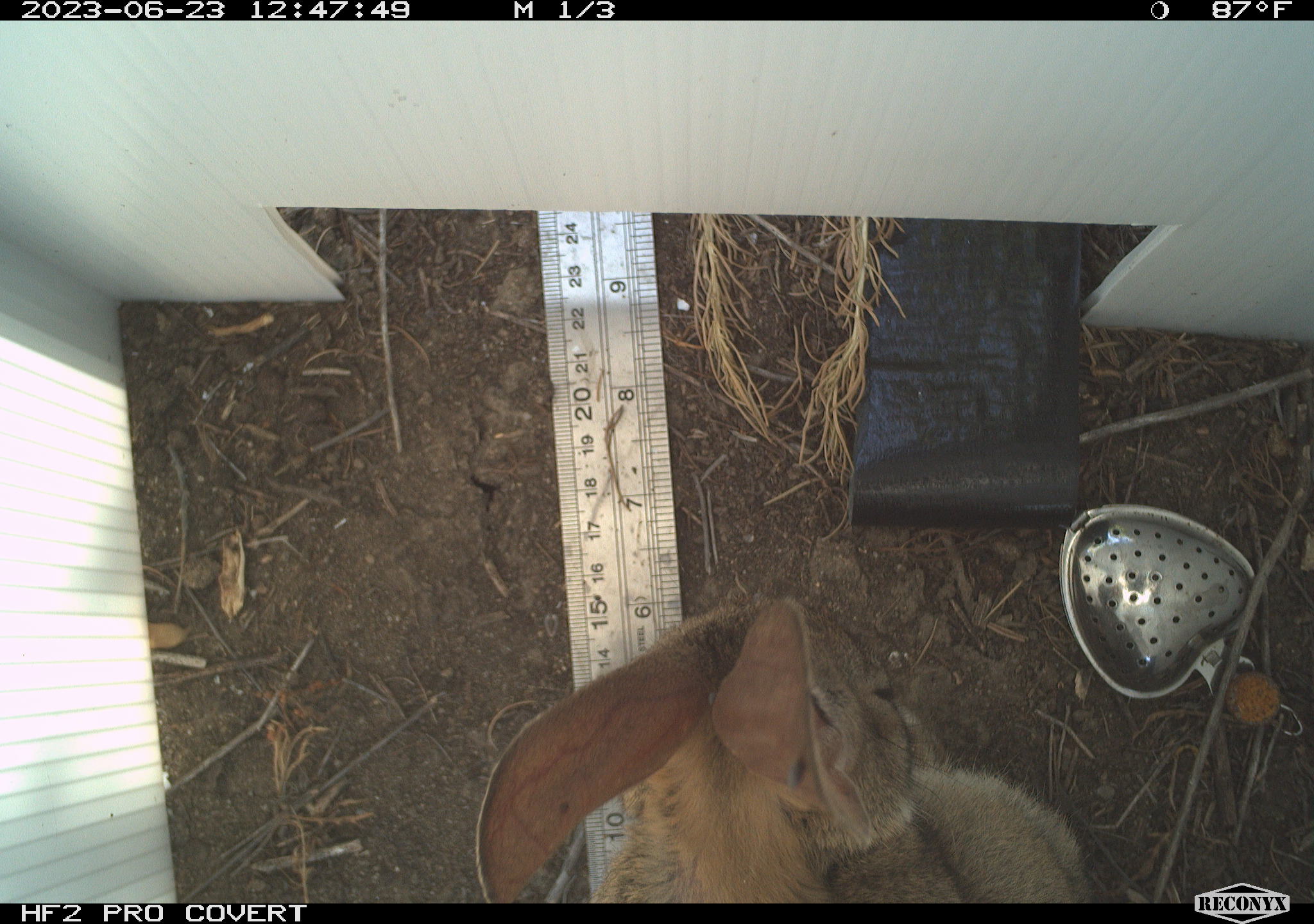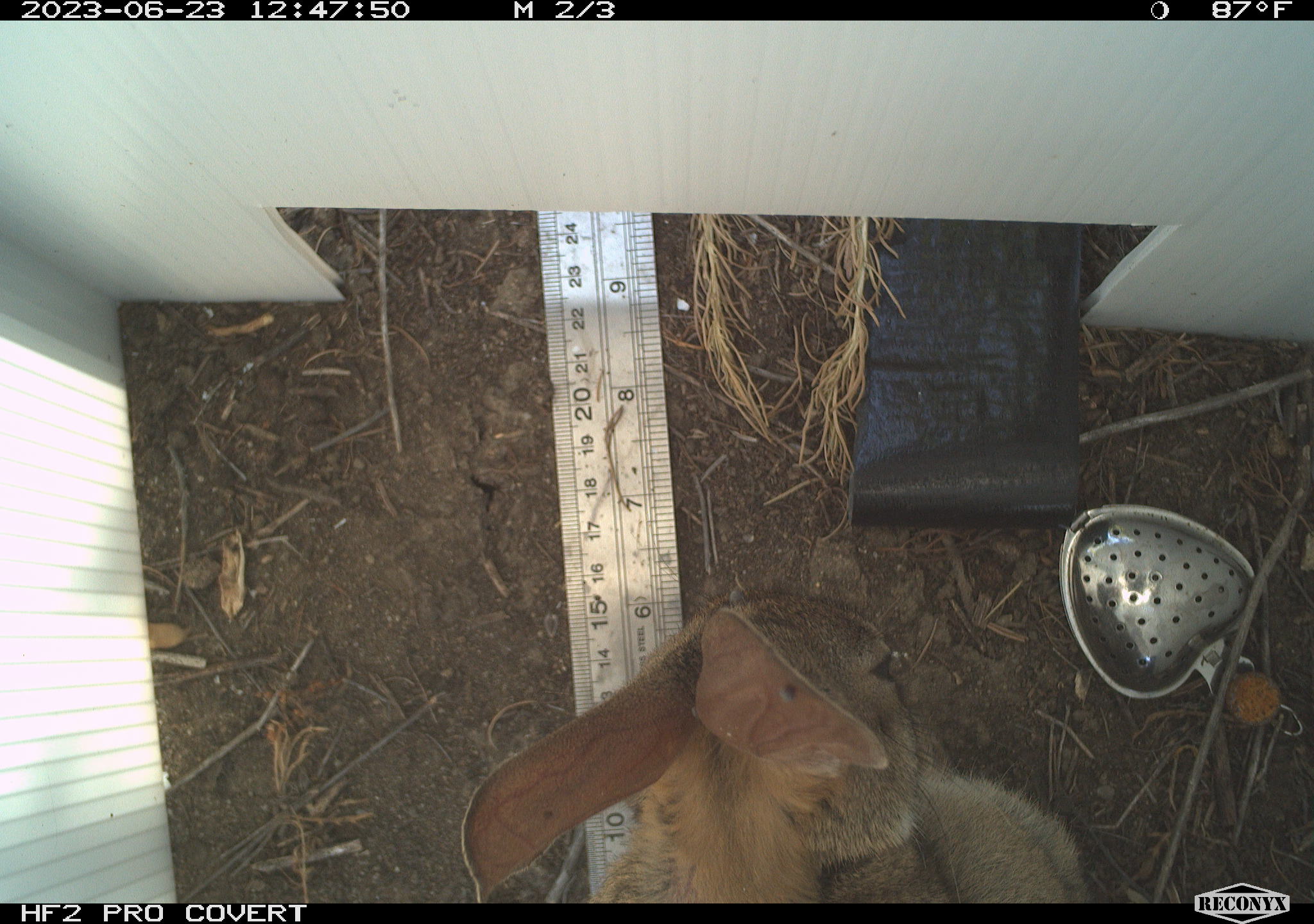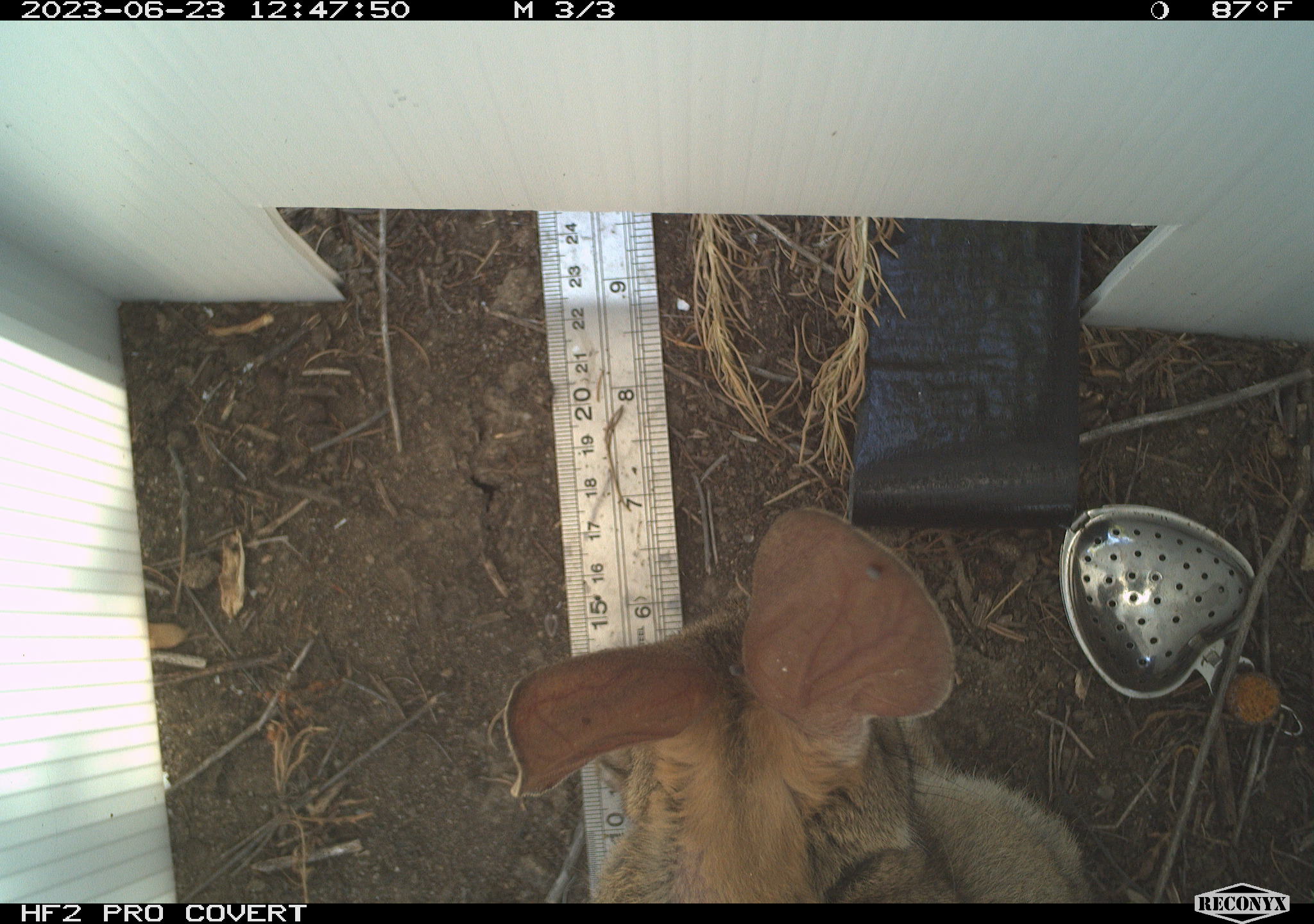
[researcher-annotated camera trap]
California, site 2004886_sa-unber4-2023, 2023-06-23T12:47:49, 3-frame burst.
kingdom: Animalia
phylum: Chordata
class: Mammalia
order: Lagomorpha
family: Leporidae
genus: Sylvilagus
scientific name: Sylvilagus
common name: cottontail rabbits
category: sylvilagus species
Sylvilagus species (cottontail rabbits) (Sylvilagus).